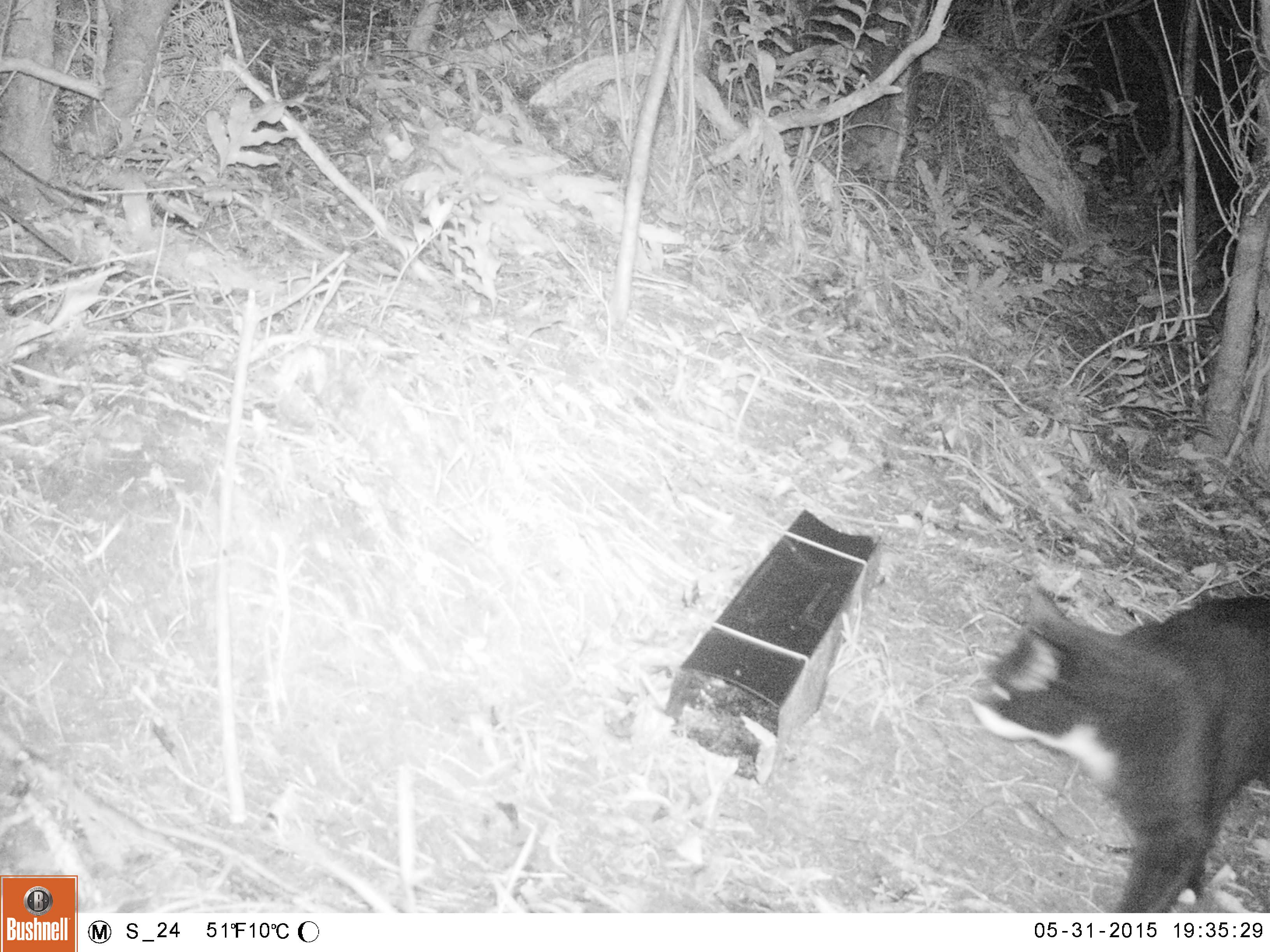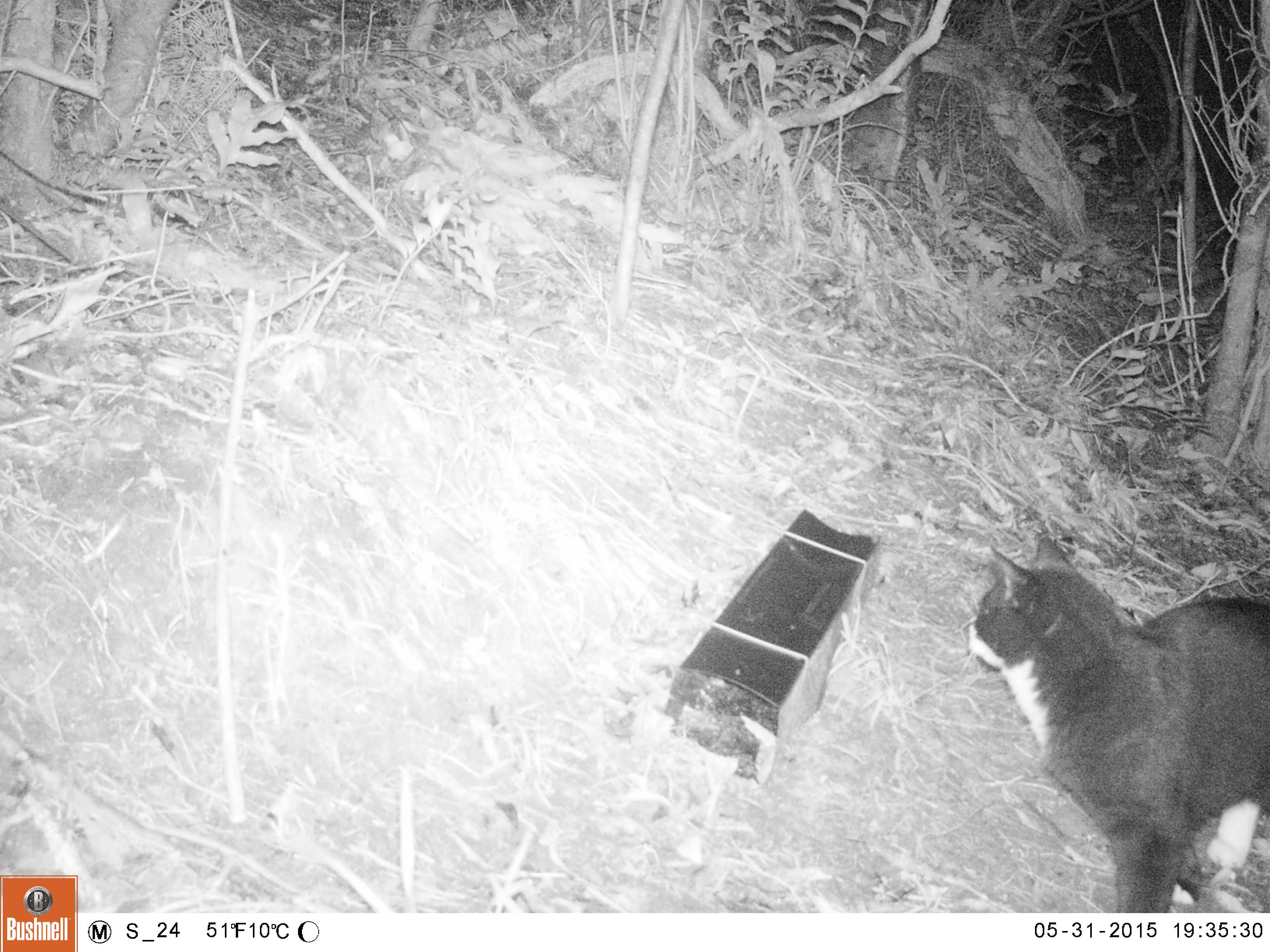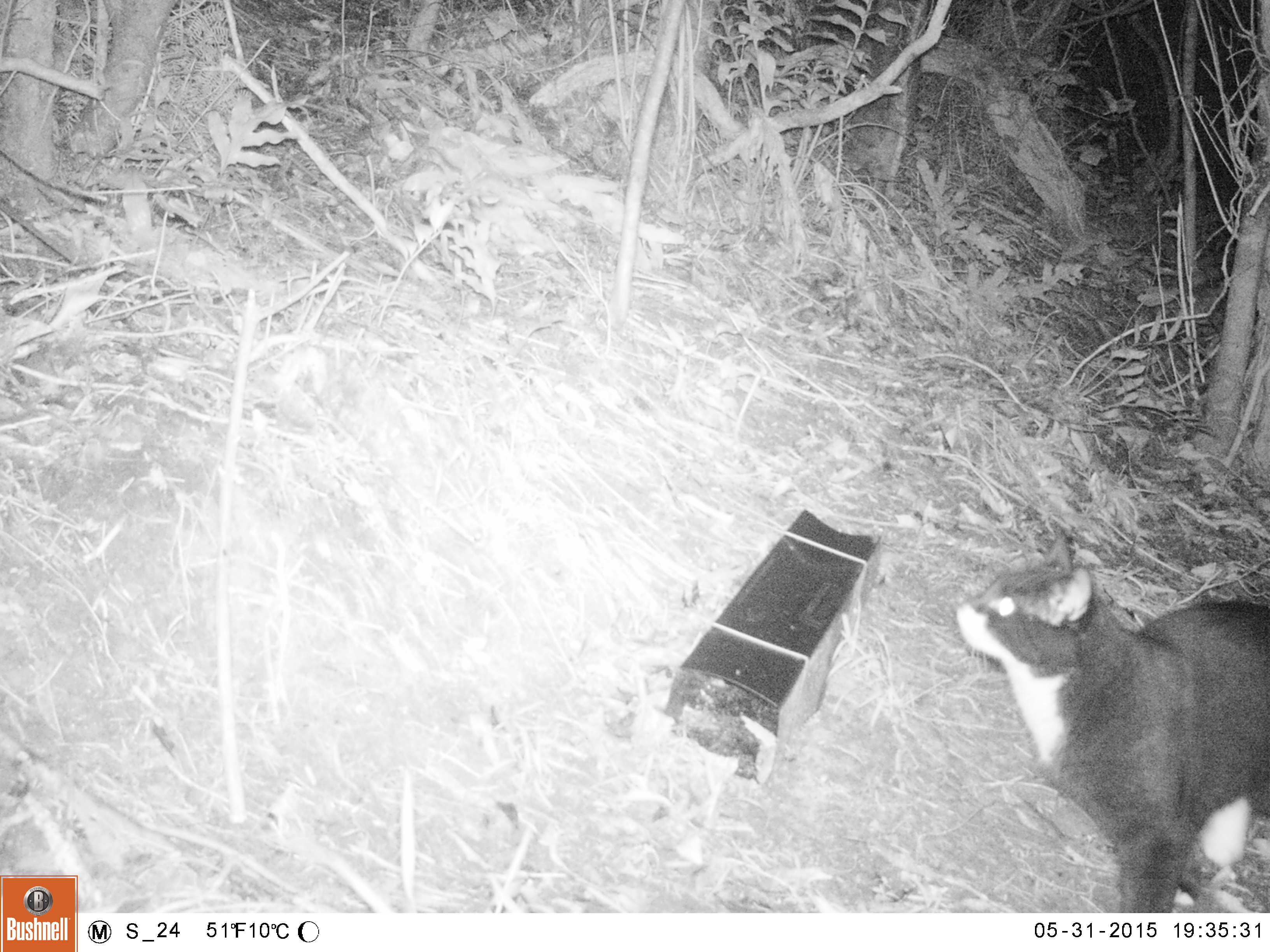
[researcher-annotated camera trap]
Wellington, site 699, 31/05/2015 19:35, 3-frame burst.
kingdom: Animalia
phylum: Chordata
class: Mammalia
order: Carnivora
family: Felidae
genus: Felis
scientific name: Felis catus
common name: cat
Cat (Felis catus).